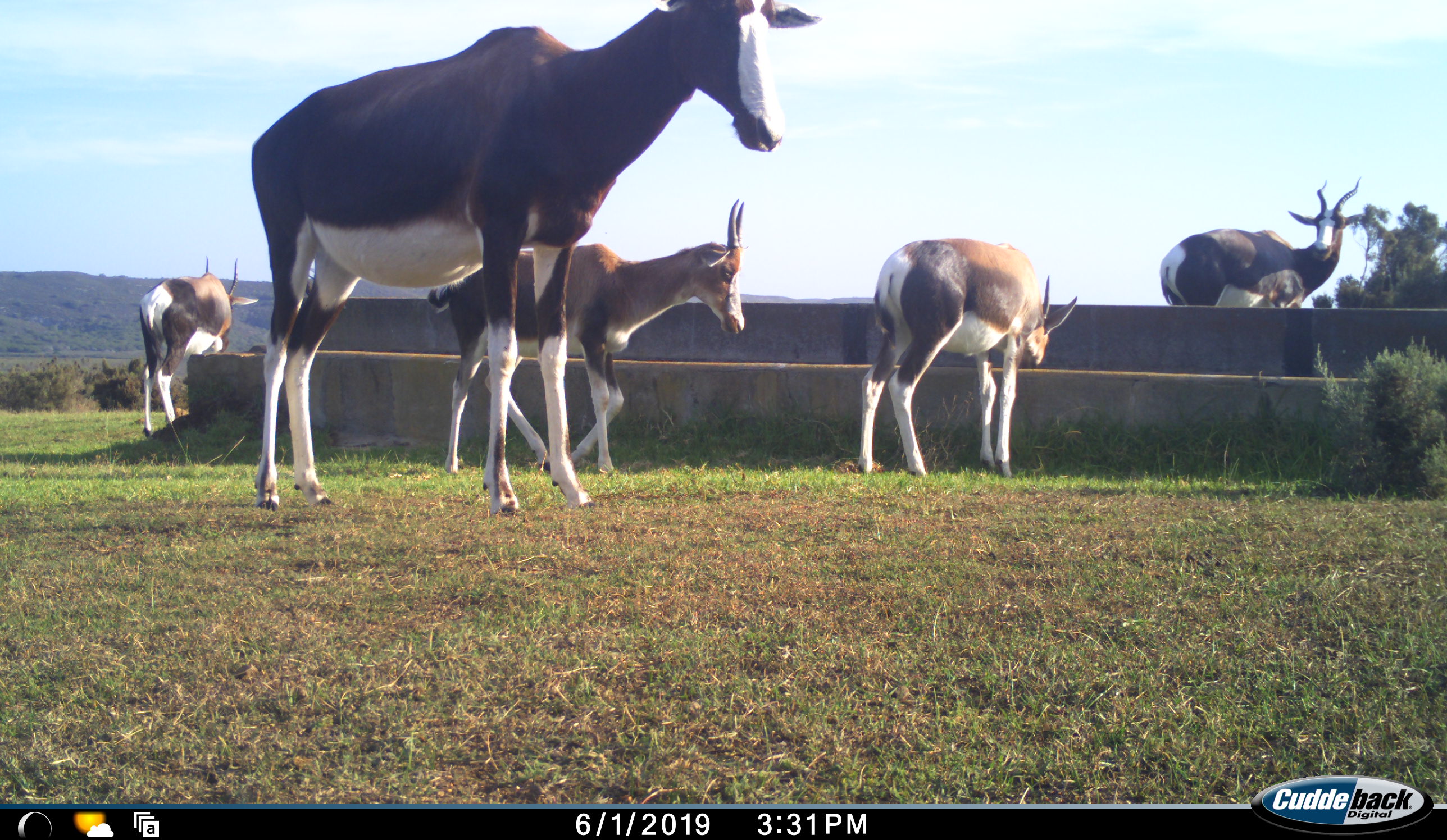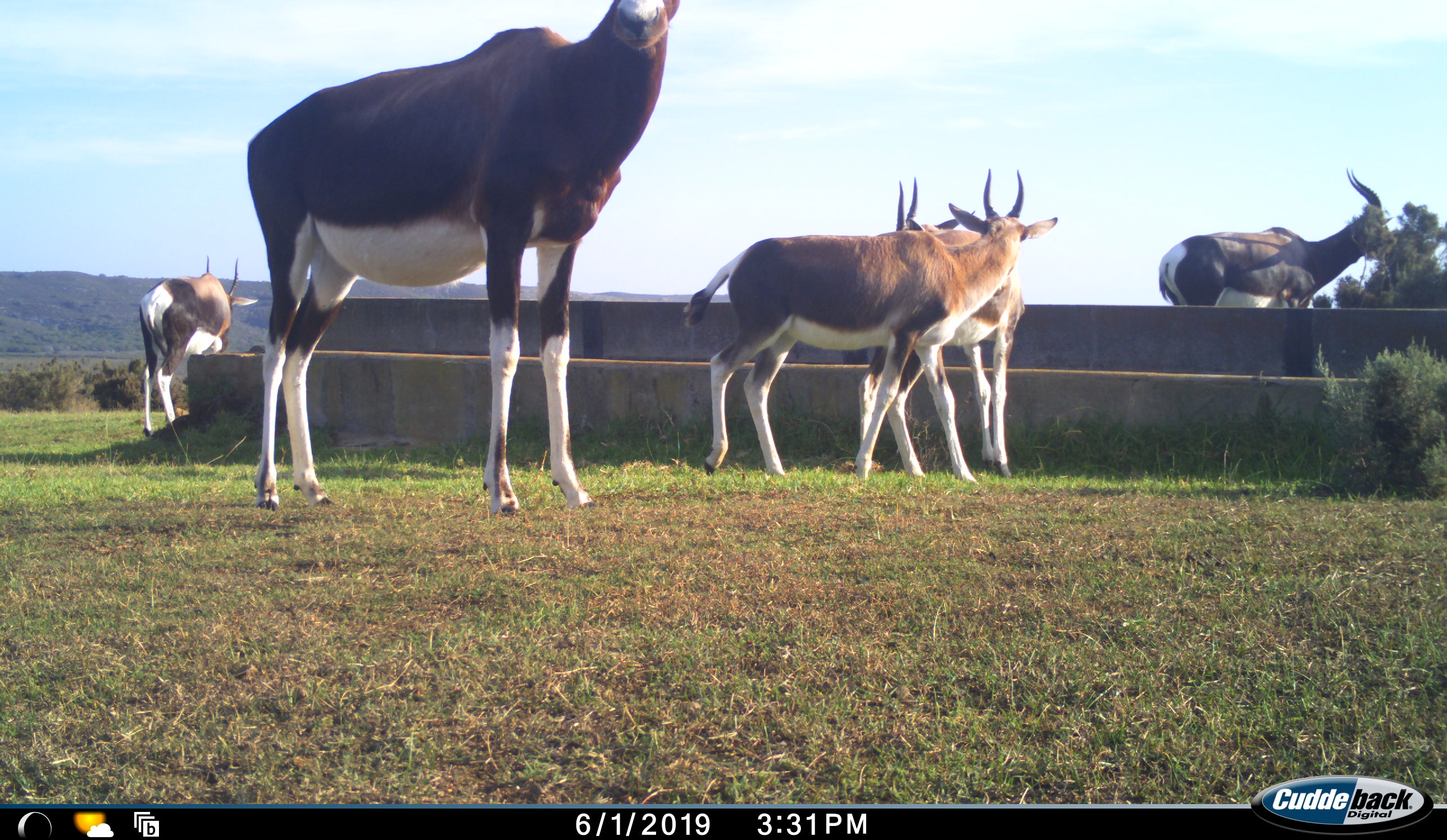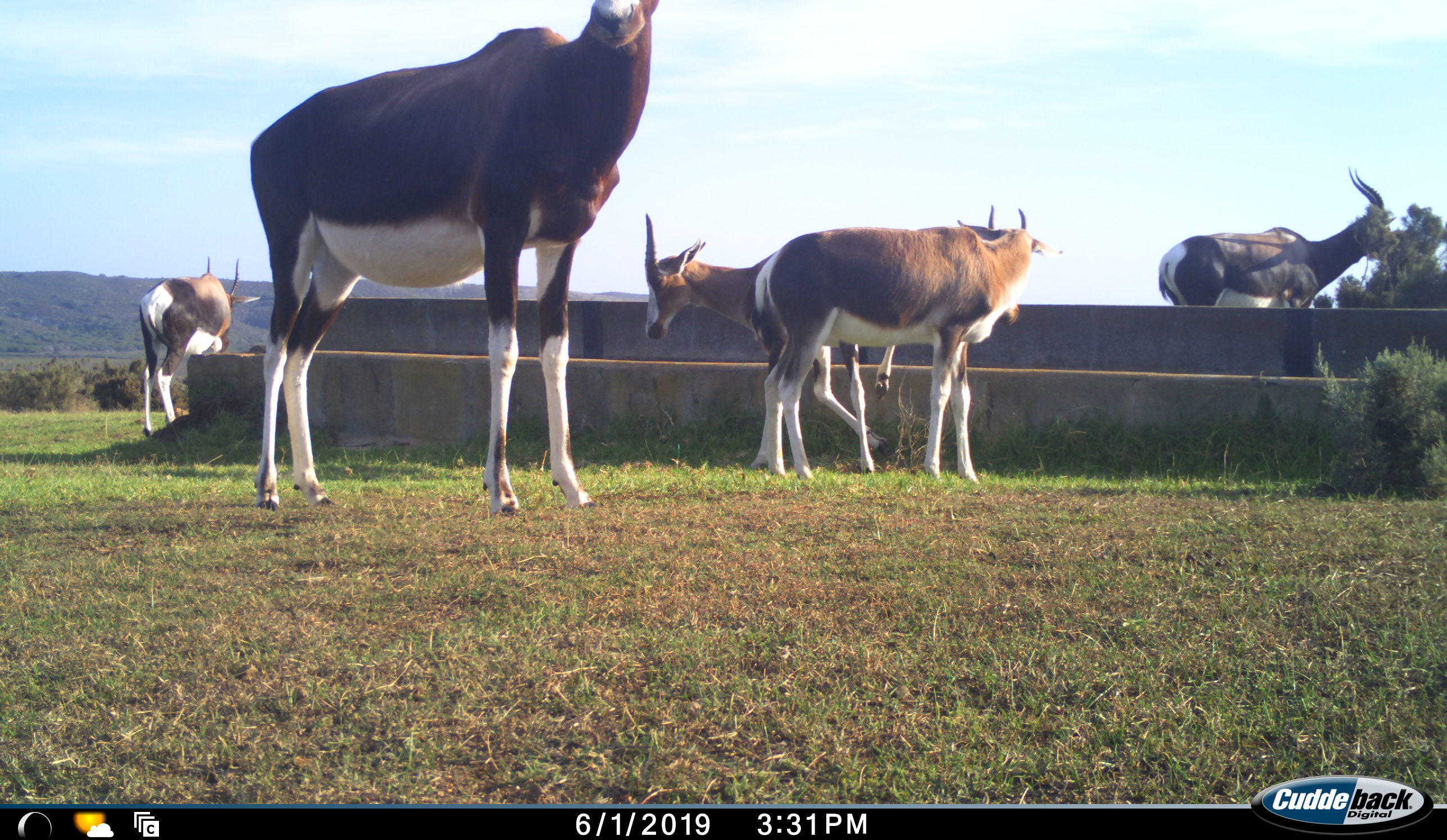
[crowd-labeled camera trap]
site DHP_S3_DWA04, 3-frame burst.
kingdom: Animalia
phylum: Chordata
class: Mammalia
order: Artiodactyla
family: Bovidae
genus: Damaliscus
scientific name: Damaliscus pygargus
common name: bontebok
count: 5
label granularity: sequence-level